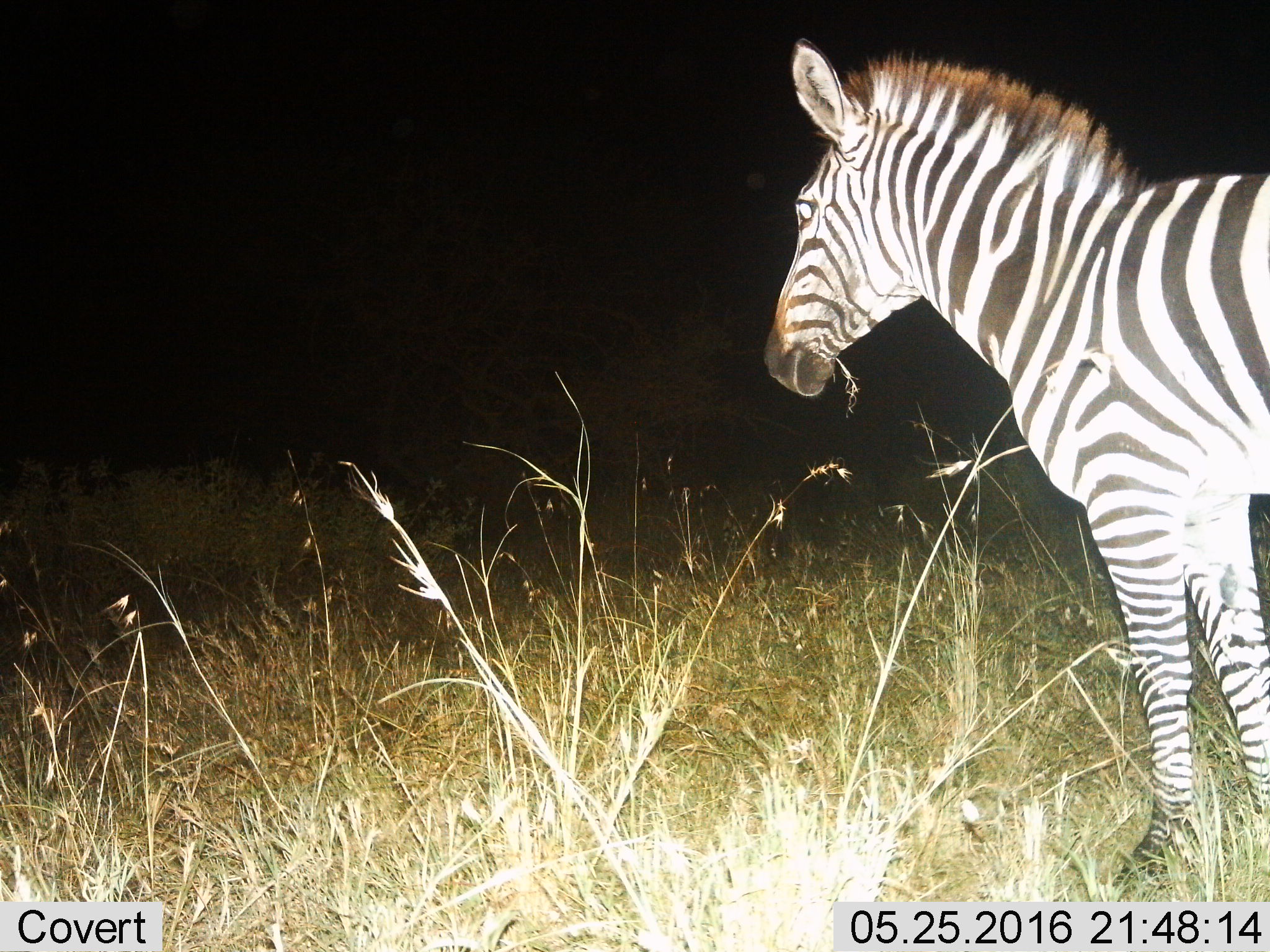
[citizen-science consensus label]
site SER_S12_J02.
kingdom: Animalia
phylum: Chordata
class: Mammalia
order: Perissodactyla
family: Equidae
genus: Equus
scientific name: Equus quagga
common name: plains zebra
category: zebraplains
Zebraplains (plains zebra) (Equus quagga), count 1. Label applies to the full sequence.